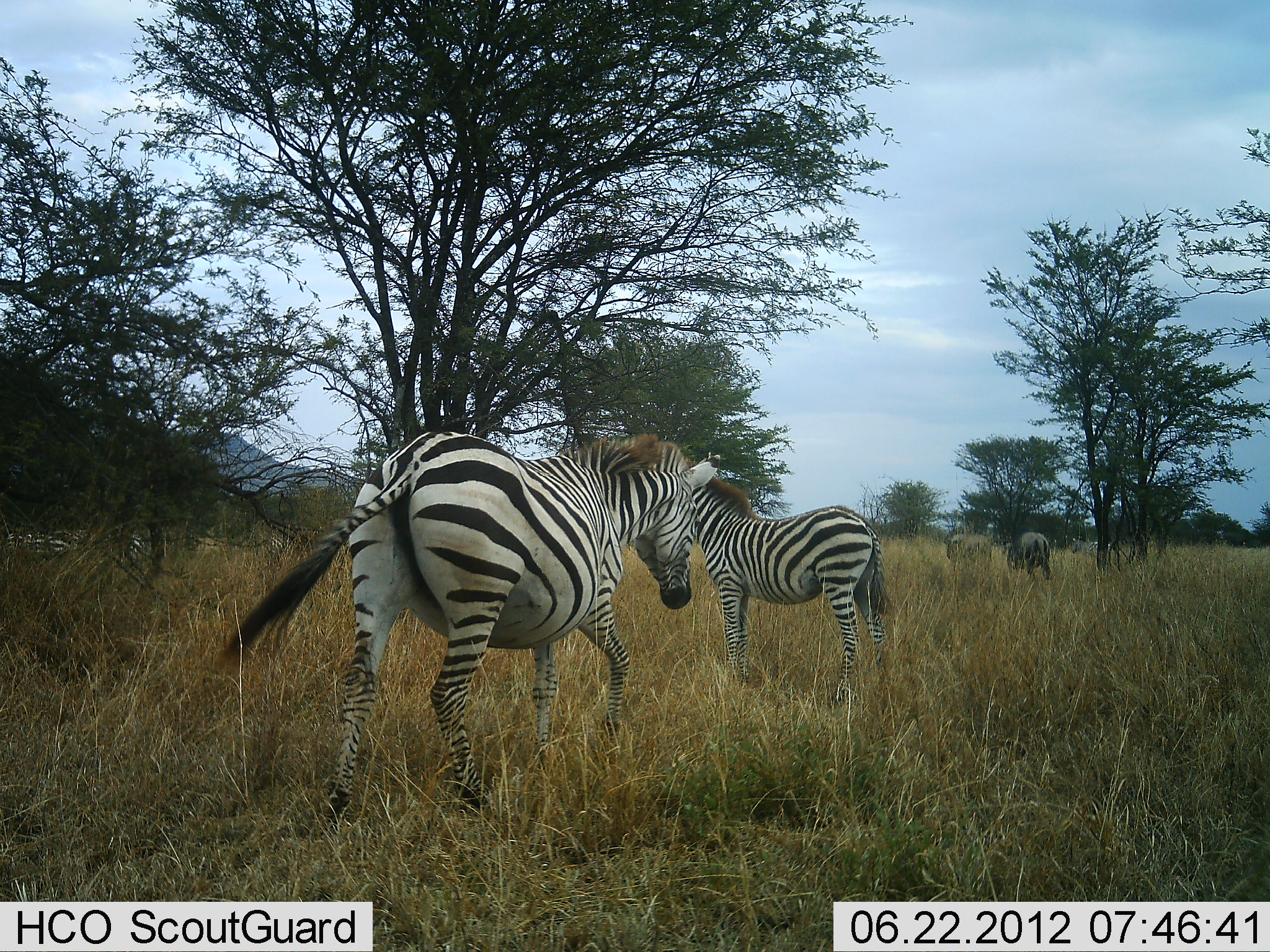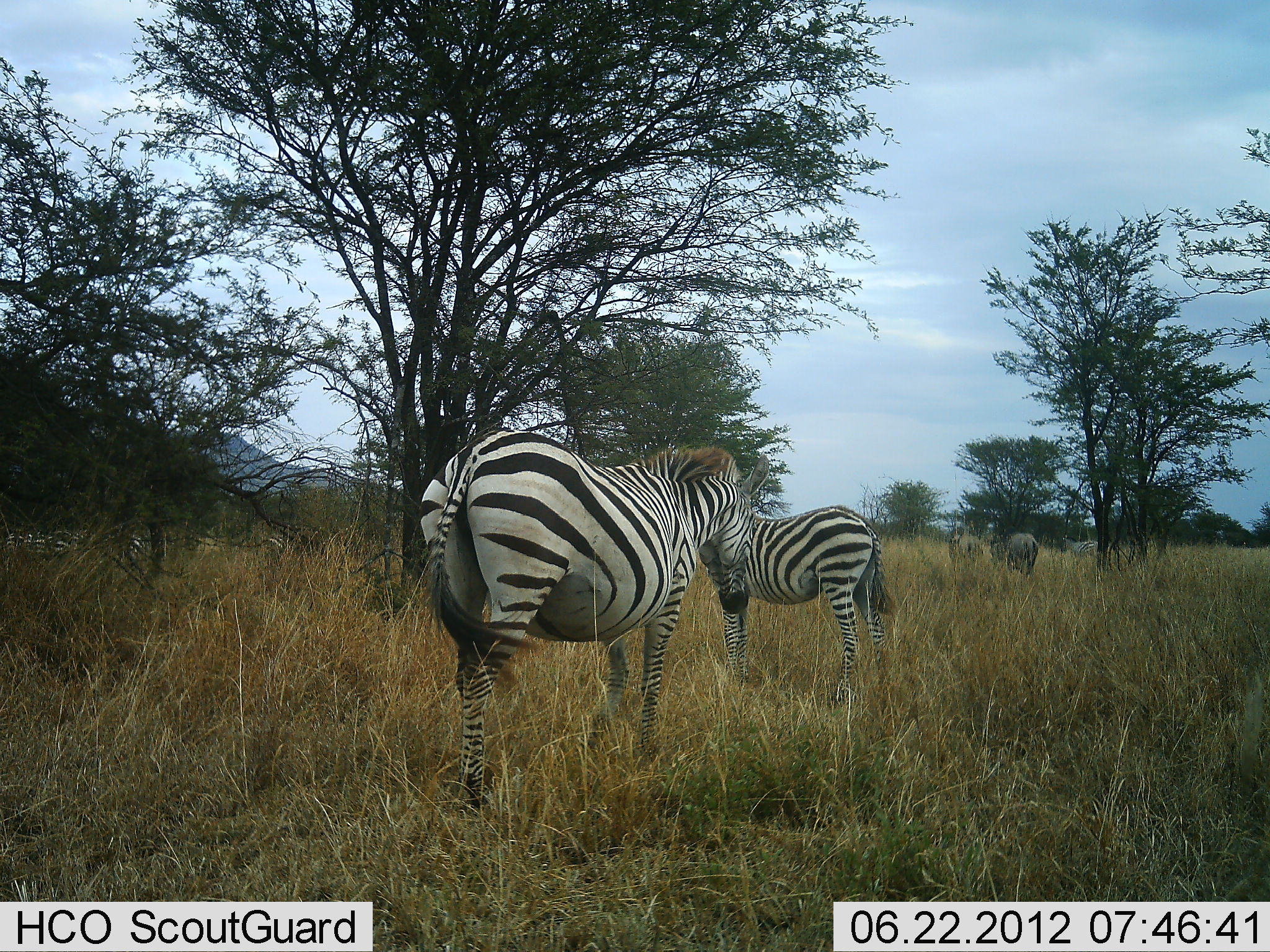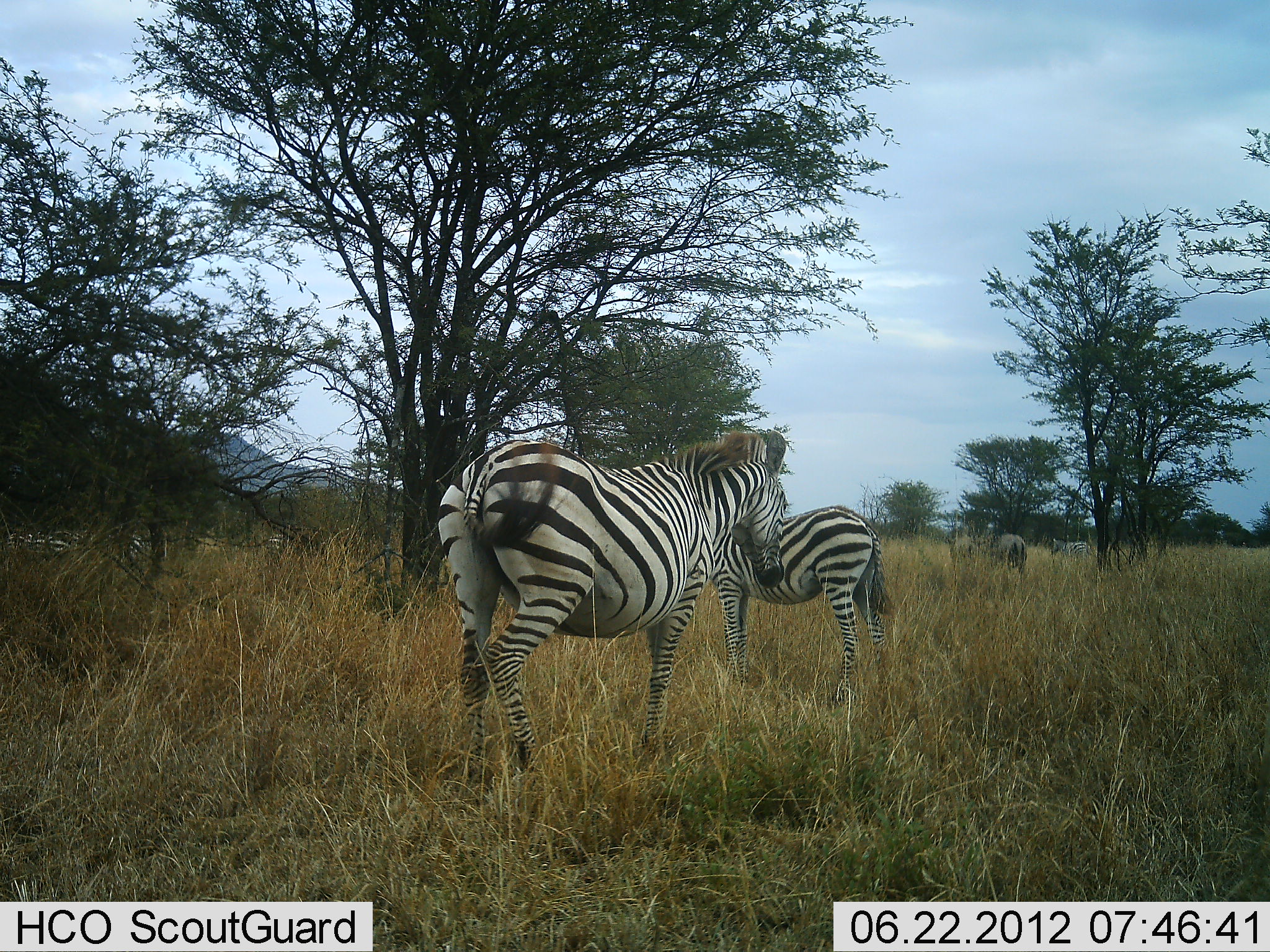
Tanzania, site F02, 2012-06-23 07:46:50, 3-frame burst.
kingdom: Animalia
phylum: Chordata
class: Mammalia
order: Artiodactyla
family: Bovidae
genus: Connochaetes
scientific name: Connochaetes taurinus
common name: blue wildebeest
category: wildebeest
Wildebeest (blue wildebeest) (Connochaetes taurinus), count 3. Behavior (volunteer vote fractions): standing 17%, resting 0%, moving 92%, interacting 0%. Young present (vote fraction): 0%. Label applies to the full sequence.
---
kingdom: Animalia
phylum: Chordata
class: Mammalia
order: Perissodactyla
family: Equidae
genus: Equus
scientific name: Equus quagga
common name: plains zebra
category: zebra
Zebra (plains zebra) (Equus quagga), count 3. Behavior (volunteer vote fractions): standing 79%, resting 0%, moving 68%, interacting 0%. Young present (vote fraction): 5%. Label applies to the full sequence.